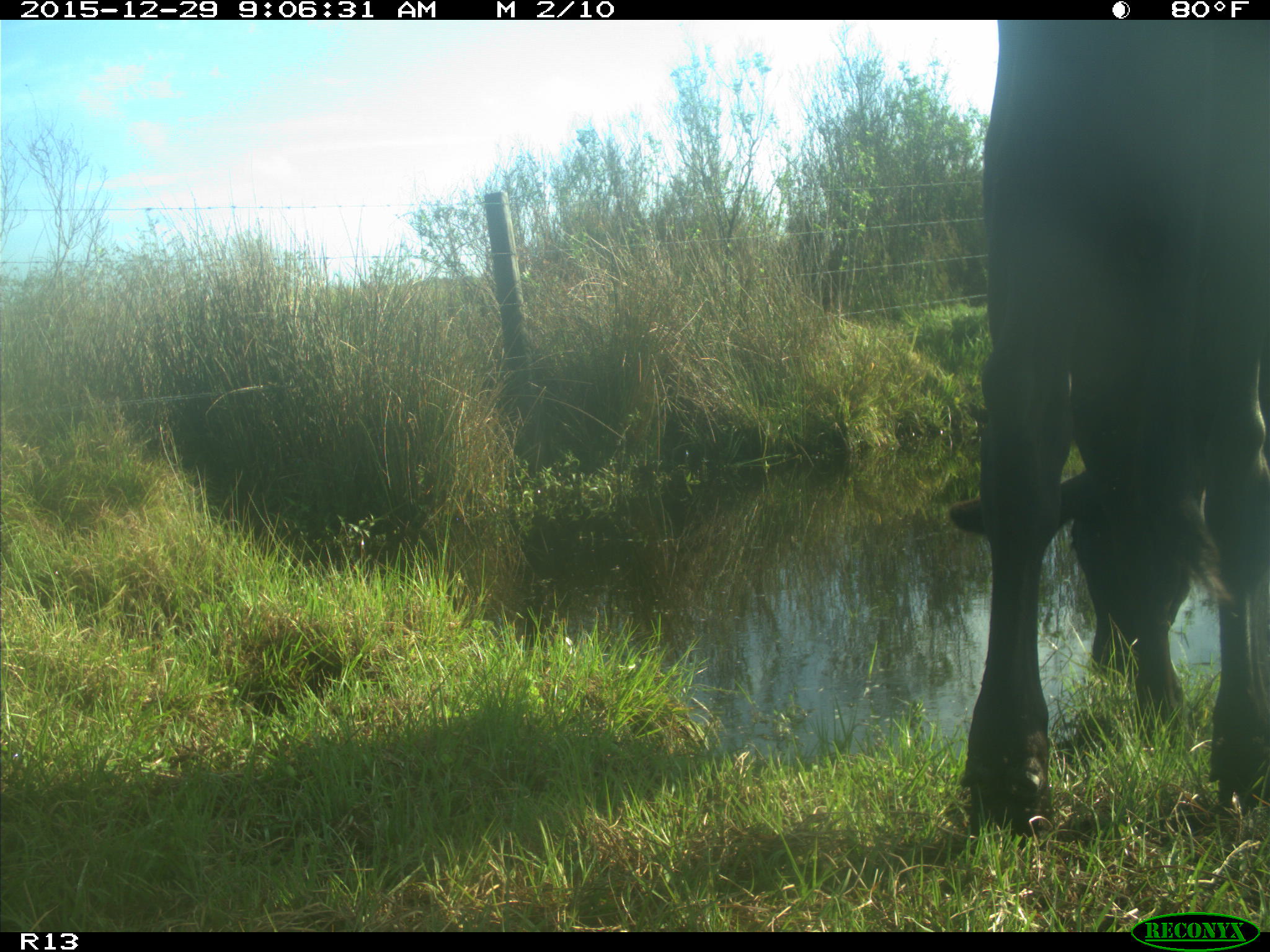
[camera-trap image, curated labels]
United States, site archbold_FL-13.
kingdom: Animalia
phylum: Chordata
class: Mammalia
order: Artiodactyla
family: Bovidae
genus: Bos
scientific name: Bos taurus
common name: domestic cow